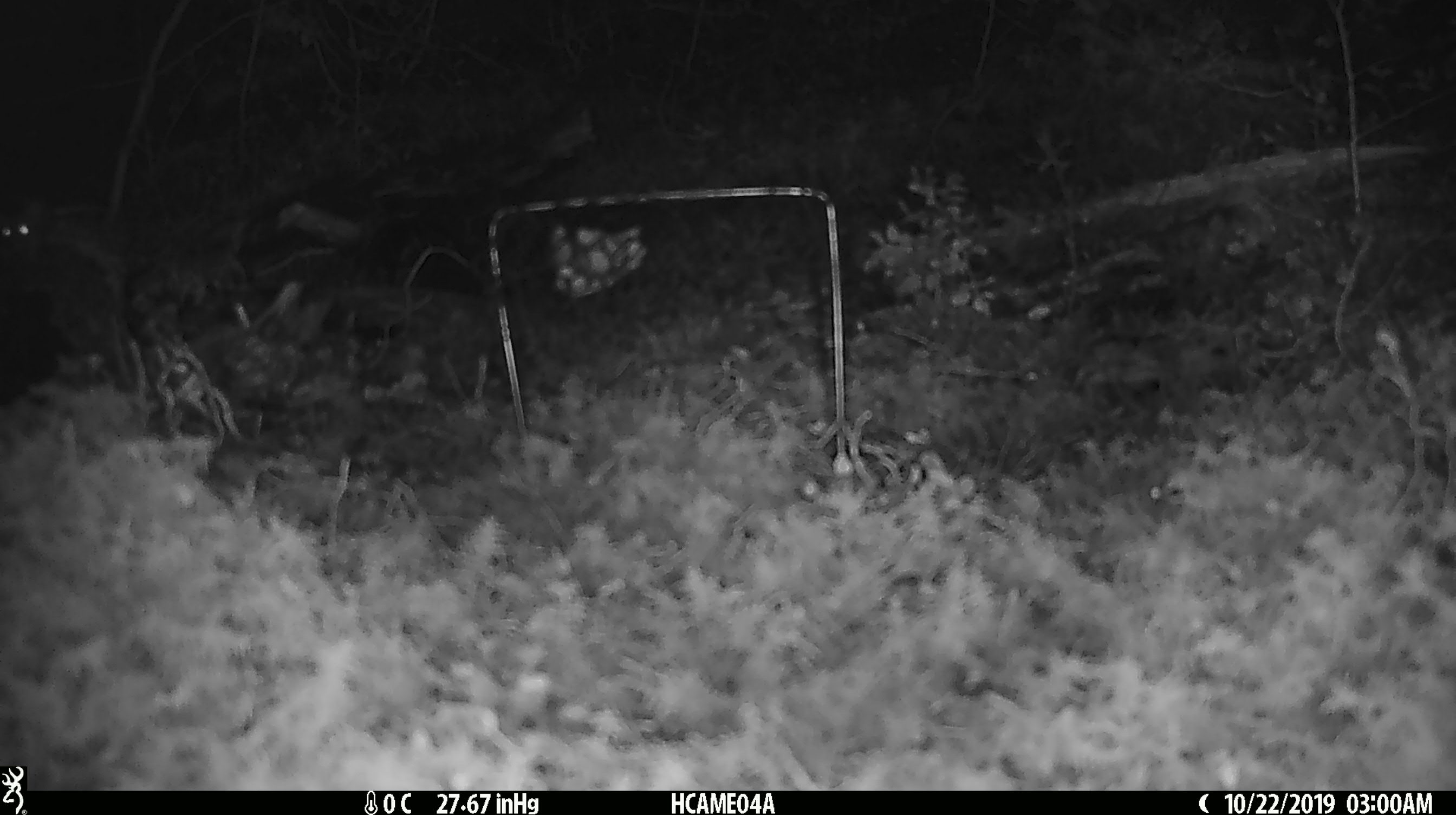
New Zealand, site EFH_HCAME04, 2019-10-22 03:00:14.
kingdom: Animalia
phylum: Chordata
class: Mammalia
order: Rodentia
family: Muridae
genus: Mus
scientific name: Mus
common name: mouse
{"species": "mouse (Mus)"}